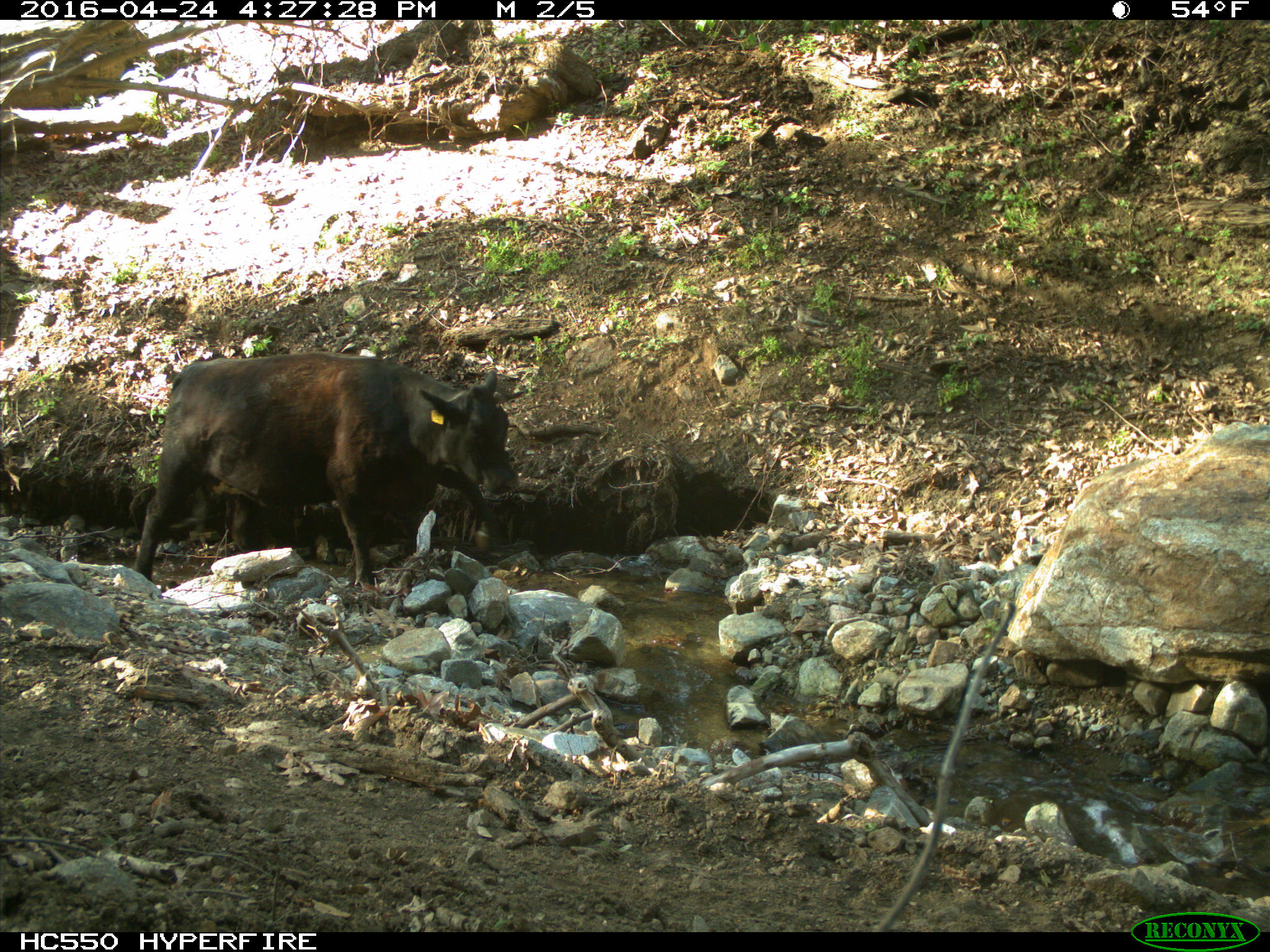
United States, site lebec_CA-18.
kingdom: Animalia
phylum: Chordata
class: Mammalia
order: Artiodactyla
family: Bovidae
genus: Bos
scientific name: Bos taurus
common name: domestic cow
Bos taurus (domestic cow).